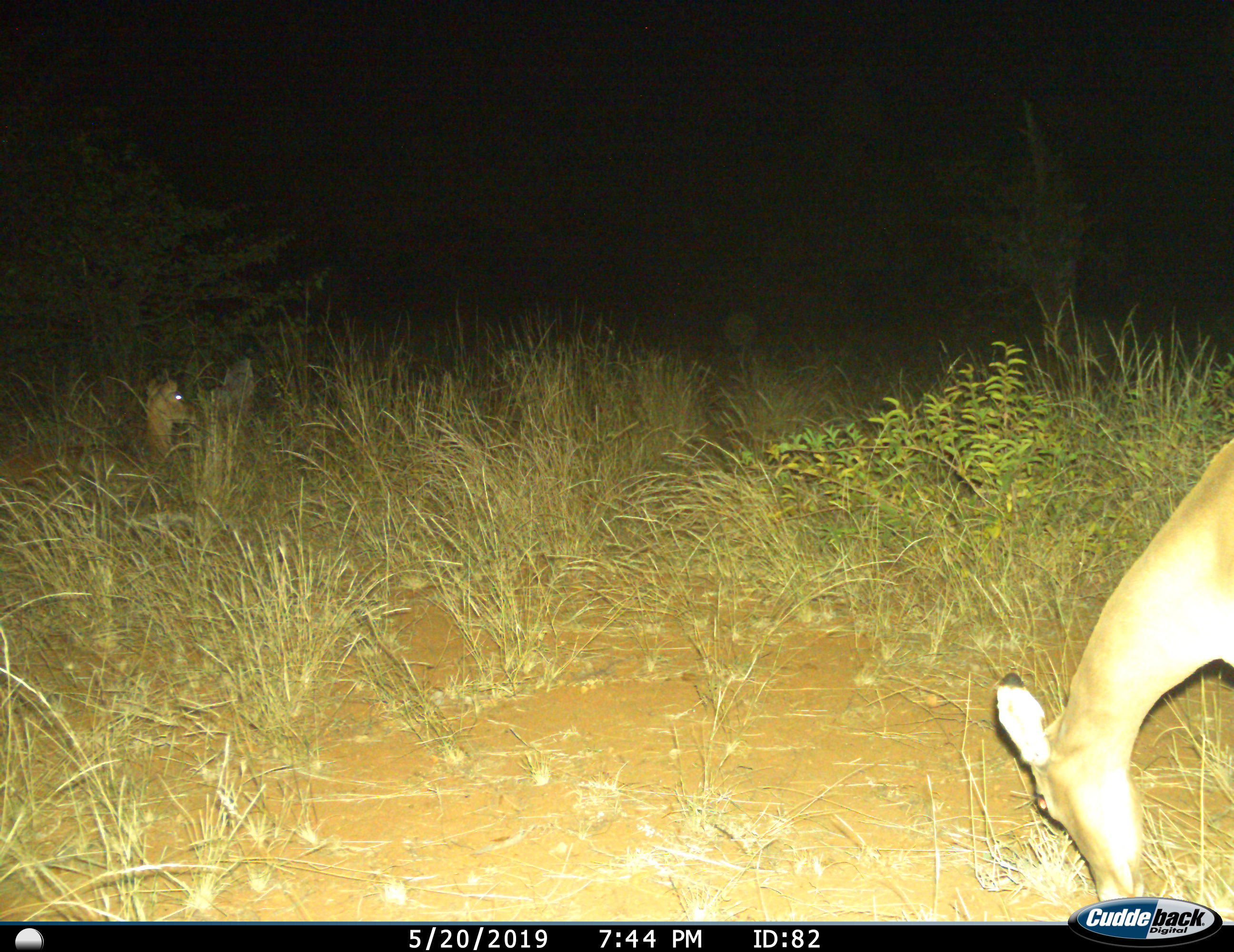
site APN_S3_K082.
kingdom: Animalia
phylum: Chordata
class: Mammalia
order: Artiodactyla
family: Bovidae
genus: Aepyceros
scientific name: Aepyceros melampus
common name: impala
Impala (Aepyceros melampus), count 2. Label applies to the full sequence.